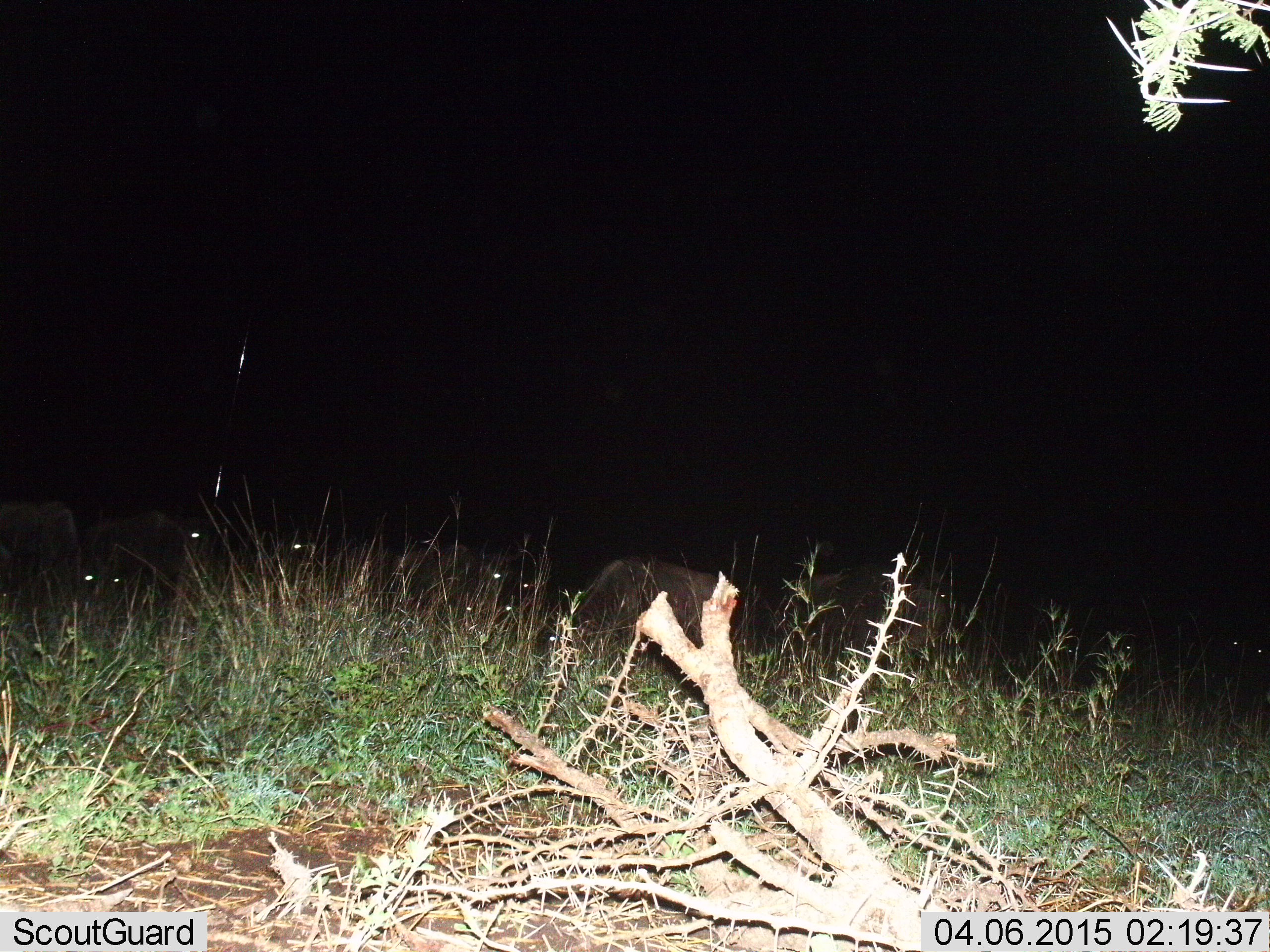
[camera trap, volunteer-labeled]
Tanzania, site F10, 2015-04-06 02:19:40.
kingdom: Animalia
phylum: Chordata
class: Mammalia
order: Artiodactyla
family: Bovidae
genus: Connochaetes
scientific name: Connochaetes taurinus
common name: blue wildebeest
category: wildebeest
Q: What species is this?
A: Wildebeest (blue wildebeest) (Connochaetes taurinus).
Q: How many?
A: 9.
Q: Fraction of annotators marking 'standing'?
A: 70%.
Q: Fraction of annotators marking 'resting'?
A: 10%.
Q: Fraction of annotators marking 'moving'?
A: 10%.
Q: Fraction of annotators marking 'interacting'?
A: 0%.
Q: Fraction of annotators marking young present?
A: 0%.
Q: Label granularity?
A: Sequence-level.